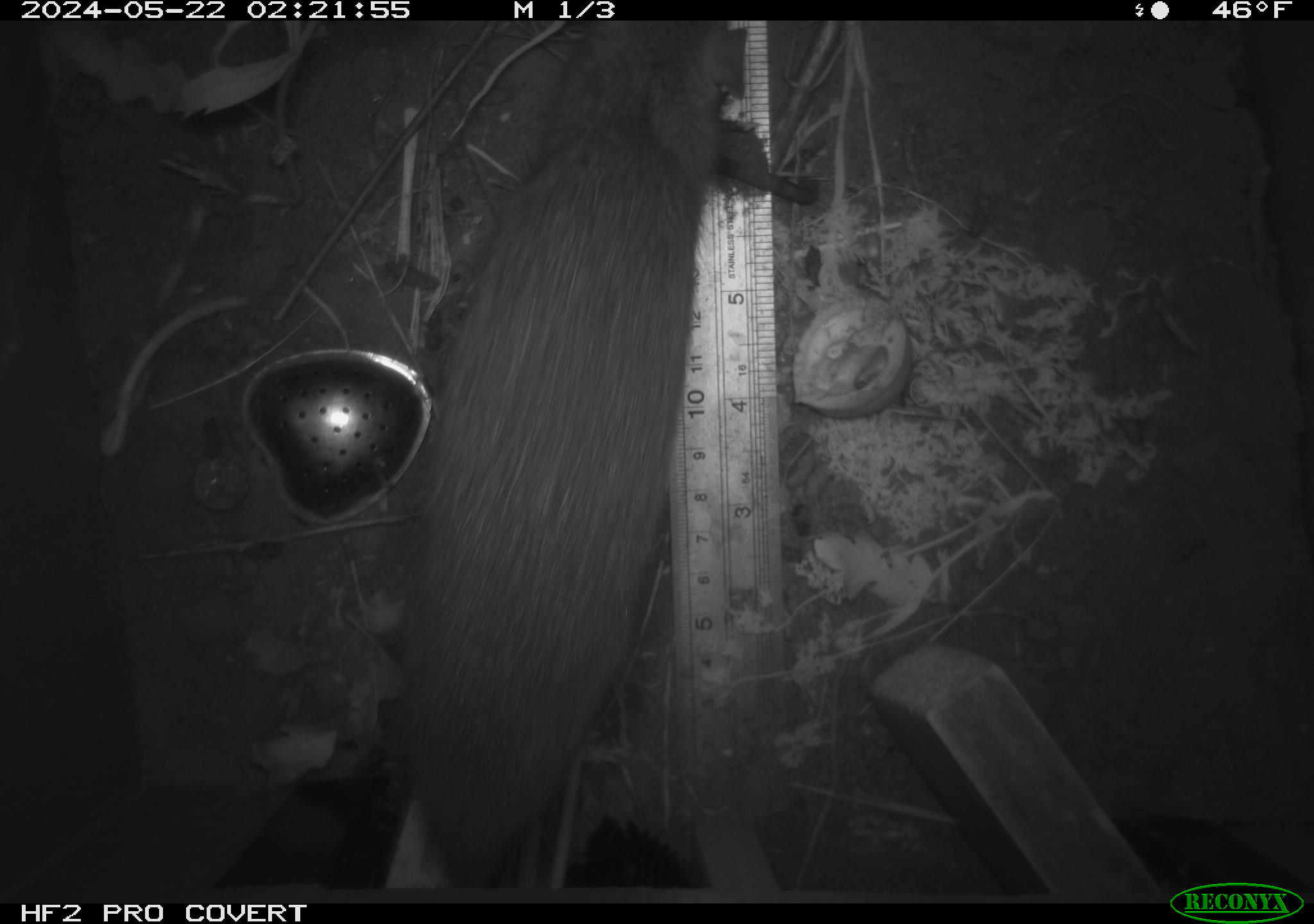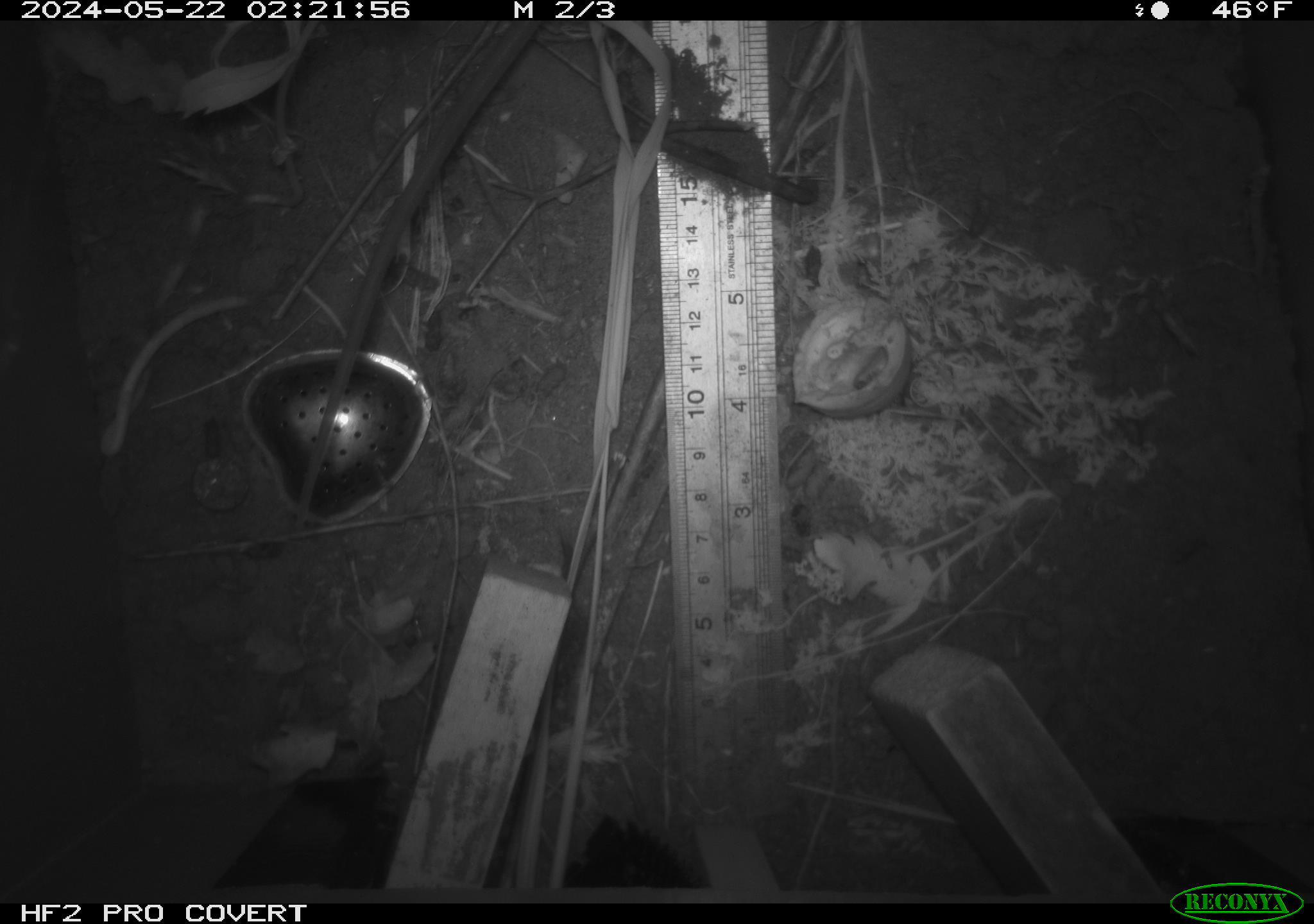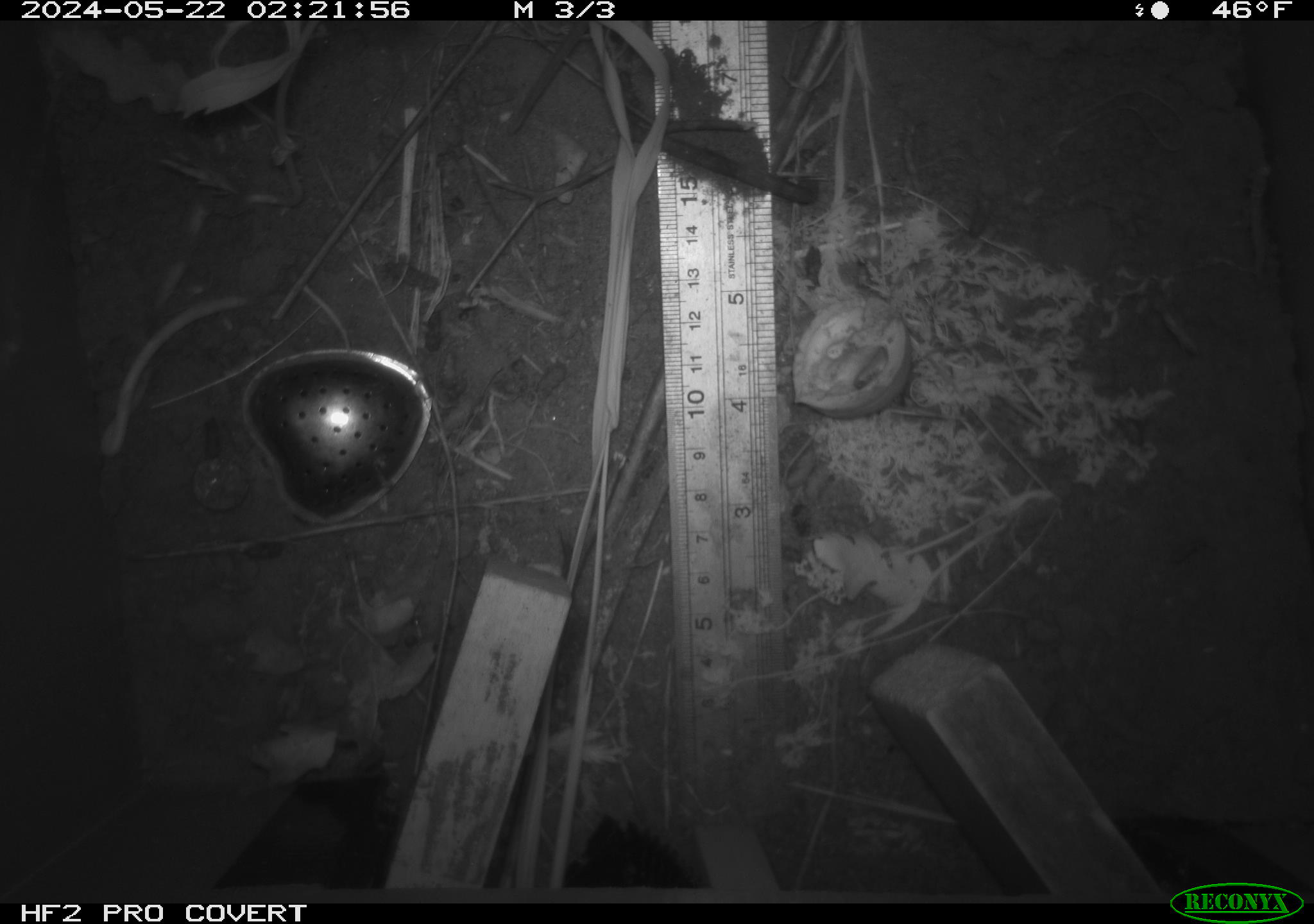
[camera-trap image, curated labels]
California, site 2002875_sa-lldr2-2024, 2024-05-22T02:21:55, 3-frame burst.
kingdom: Animalia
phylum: Chordata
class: Mammalia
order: Rodentia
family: Muridae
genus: Rattus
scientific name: Rattus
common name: rat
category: rattus species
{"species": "rattus species (rat) (Rattus)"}